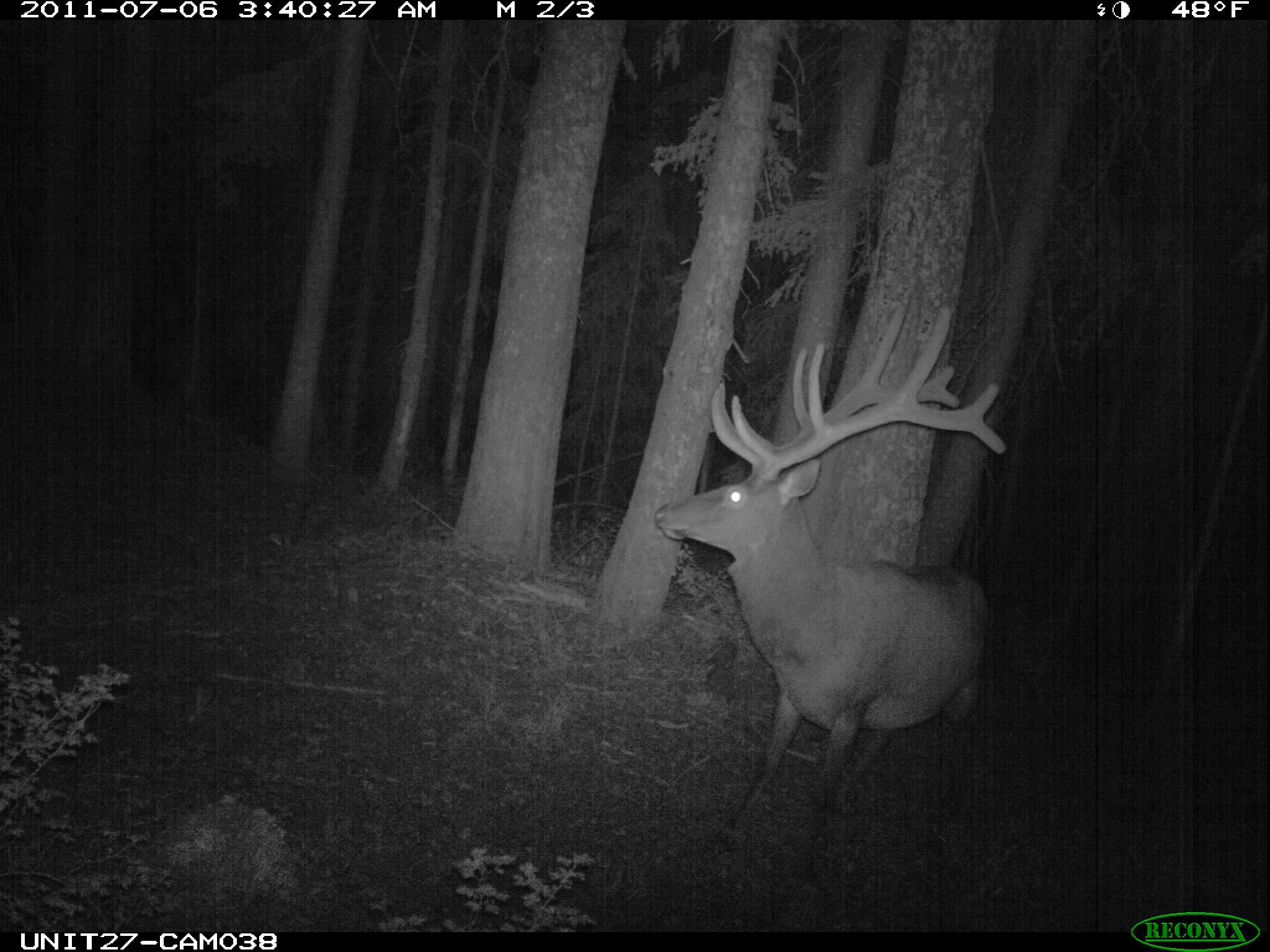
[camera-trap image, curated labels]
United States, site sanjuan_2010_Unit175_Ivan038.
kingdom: Animalia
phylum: Chordata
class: Mammalia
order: Artiodactyla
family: Cervidae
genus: Cervus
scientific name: Cervus elaphus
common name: red deer